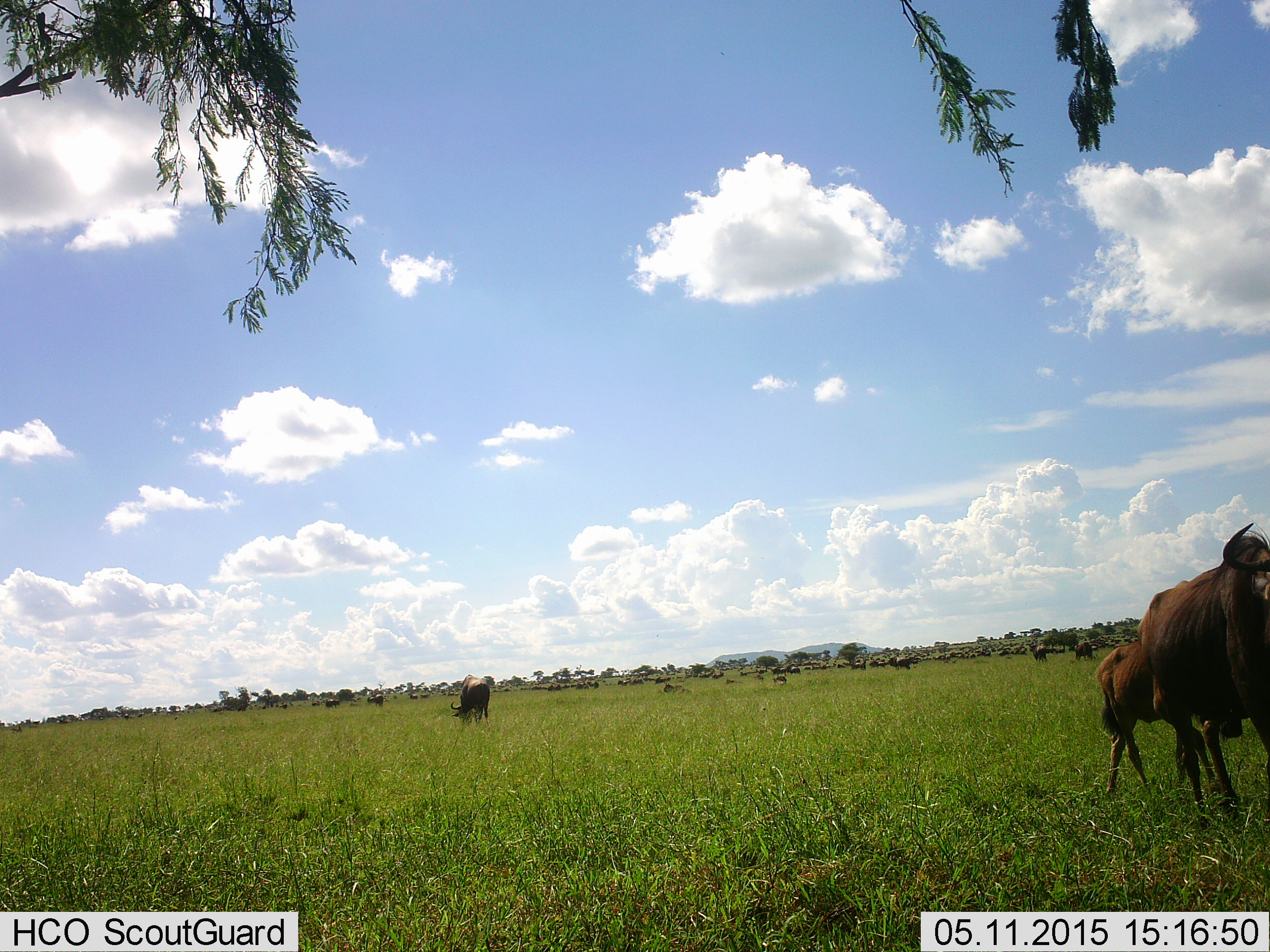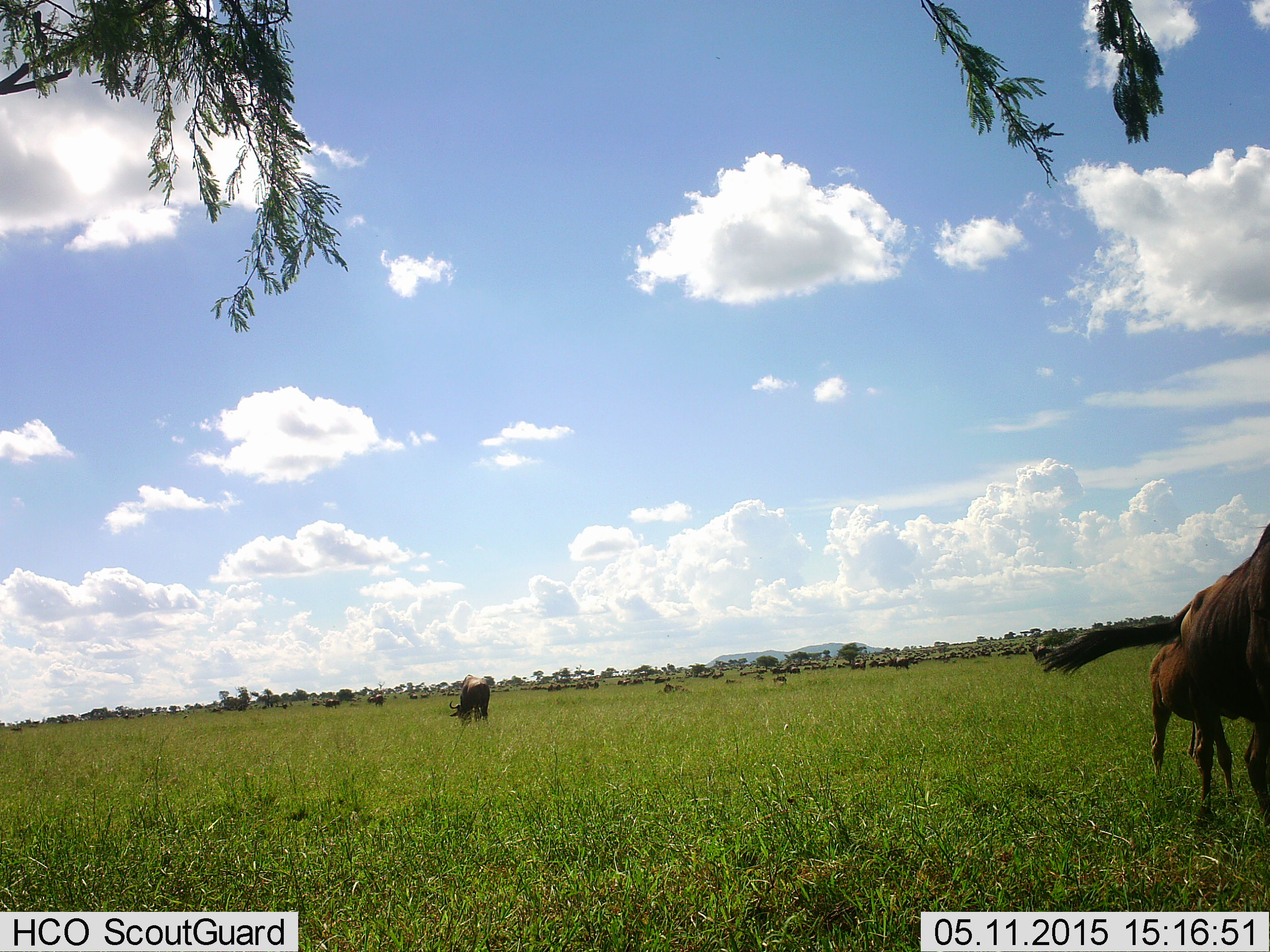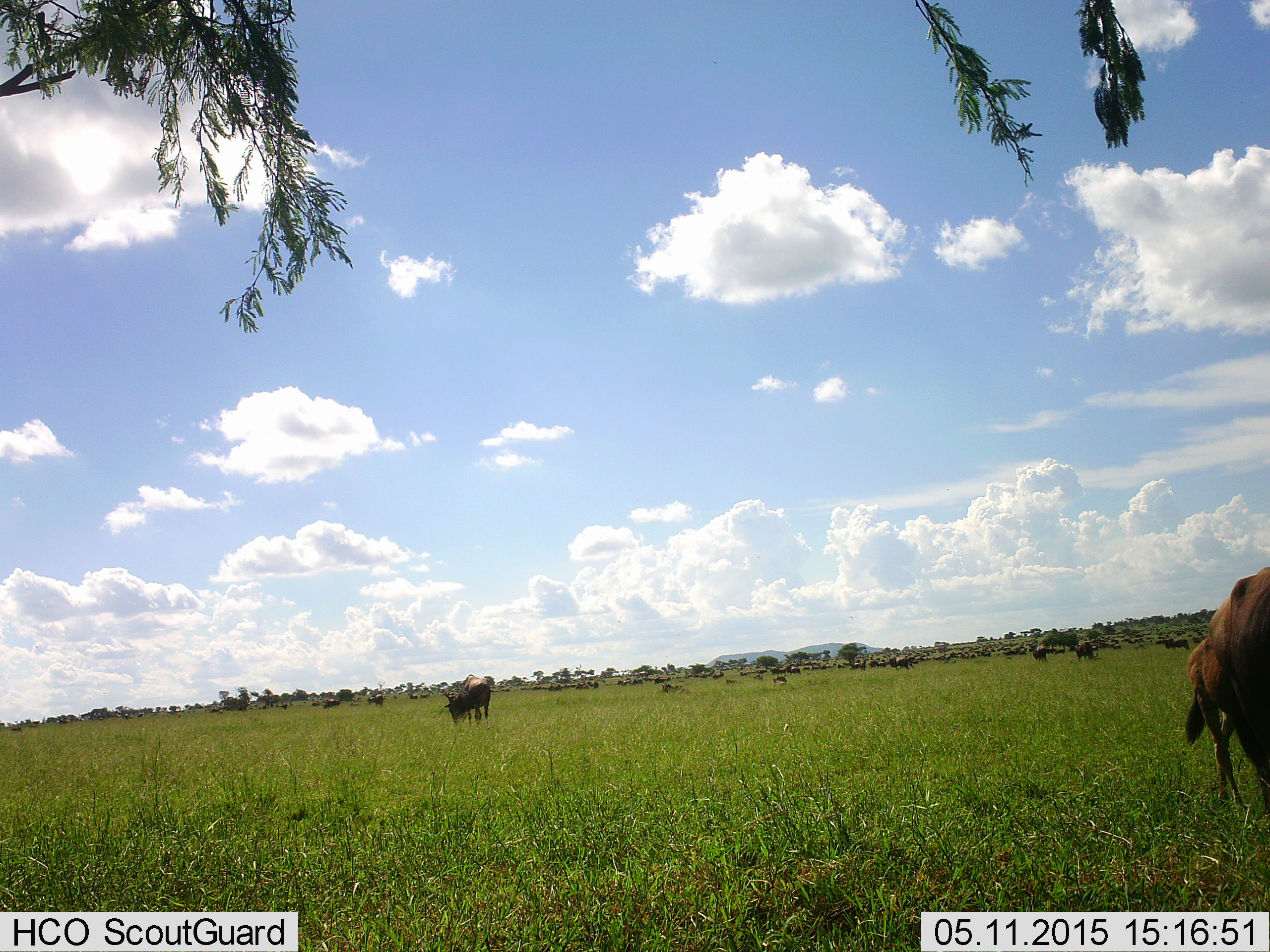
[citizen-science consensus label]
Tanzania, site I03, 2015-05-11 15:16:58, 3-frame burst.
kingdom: Animalia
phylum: Chordata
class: Mammalia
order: Artiodactyla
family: Bovidae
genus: Connochaetes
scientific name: Connochaetes taurinus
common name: blue wildebeest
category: wildebeest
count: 11-50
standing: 80%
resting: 10%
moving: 100%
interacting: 0%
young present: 30%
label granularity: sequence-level